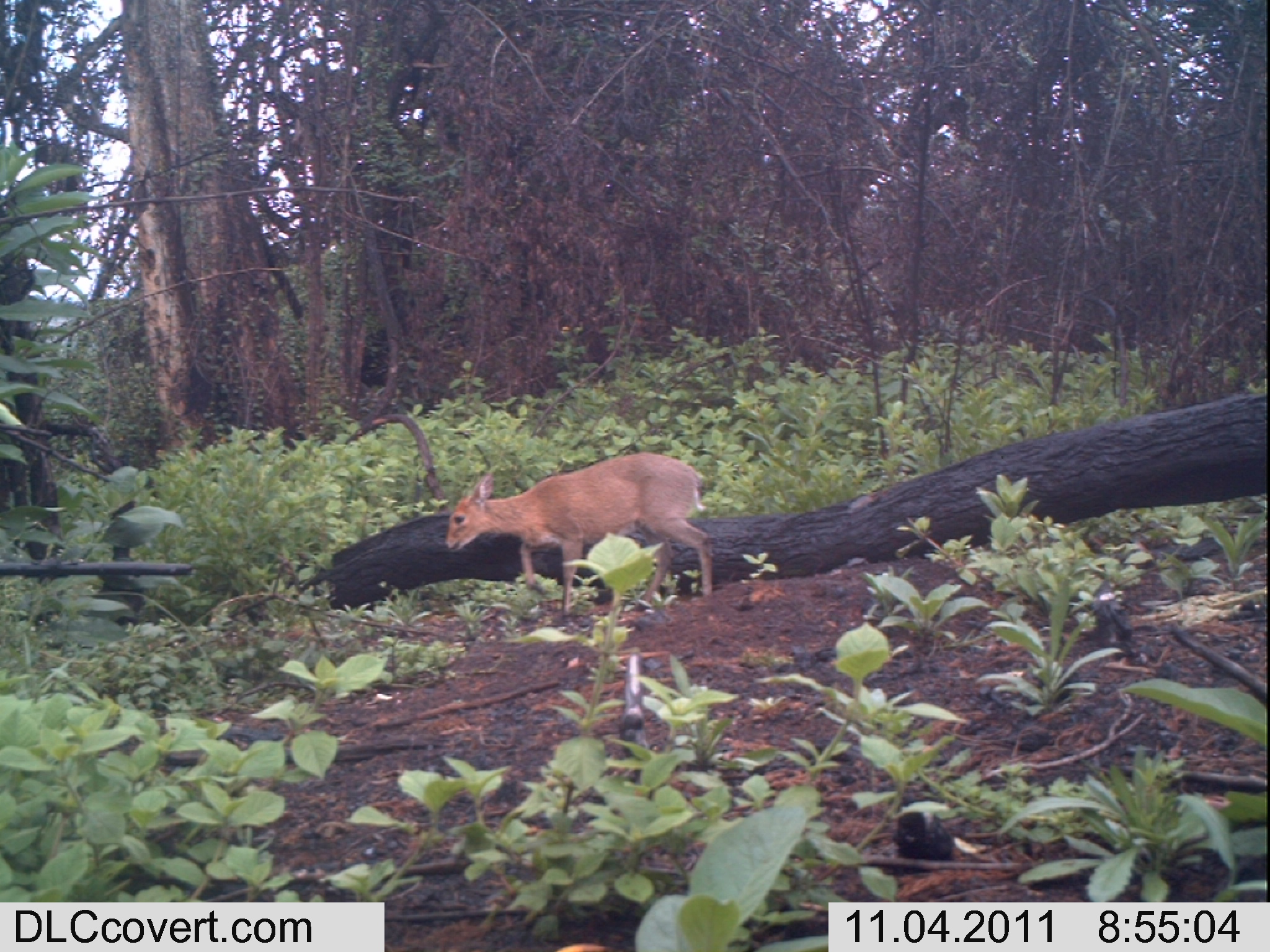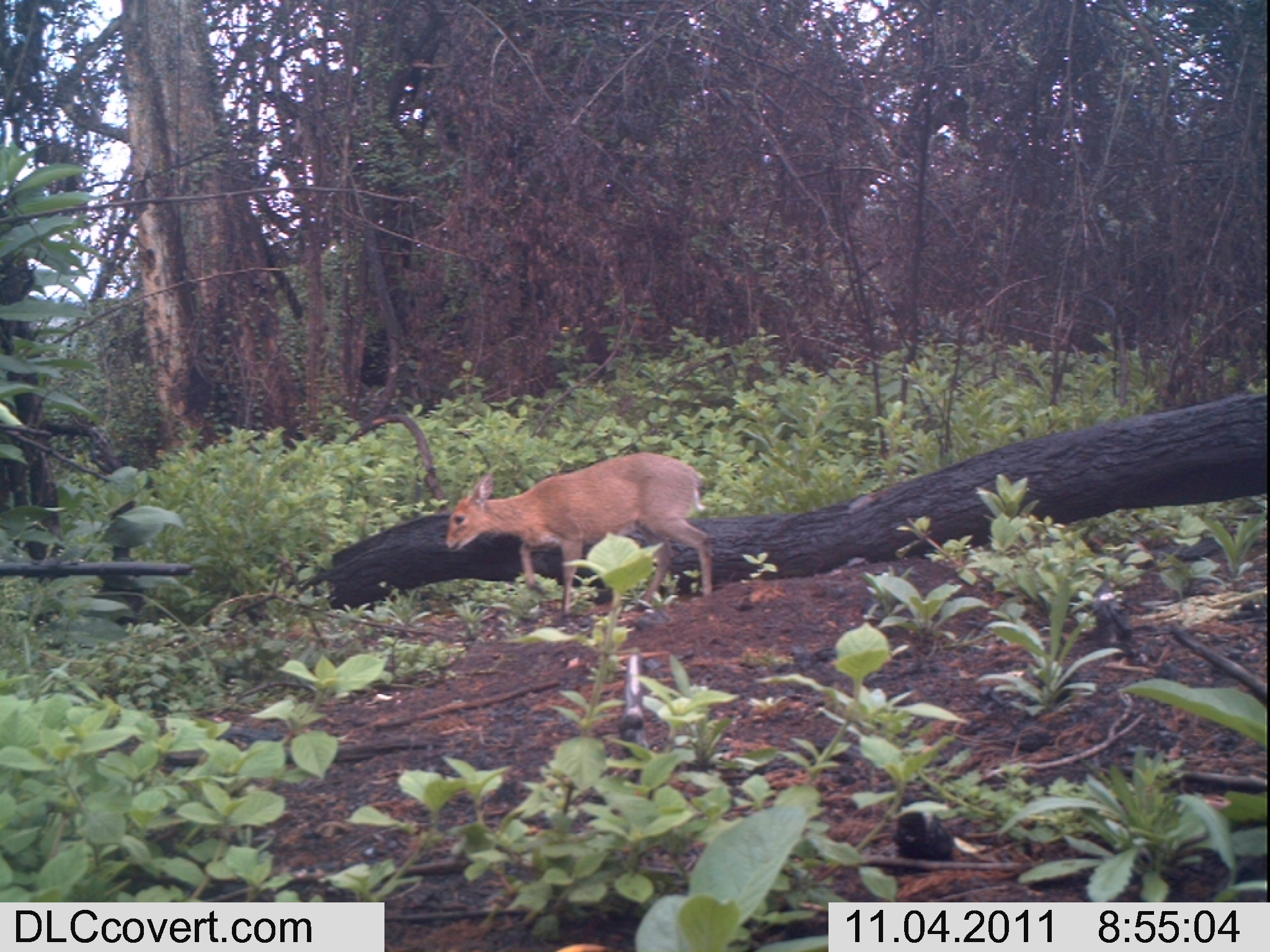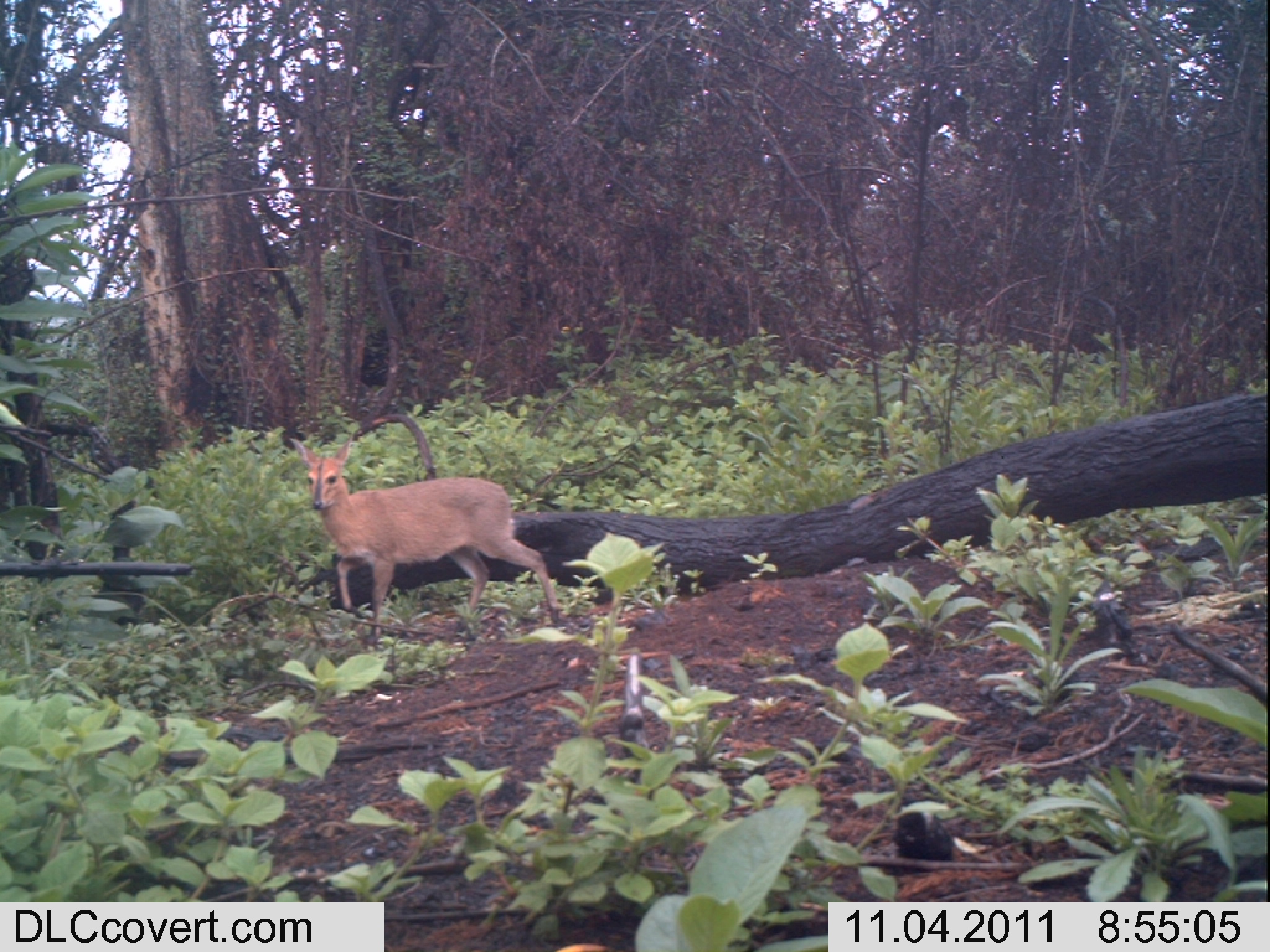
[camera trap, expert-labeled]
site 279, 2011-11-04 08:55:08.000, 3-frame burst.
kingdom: Animalia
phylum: Chordata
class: Mammalia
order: Artiodactyla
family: Bovidae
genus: Sylvicapra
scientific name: Sylvicapra grimmia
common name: bush duiker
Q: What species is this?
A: Sylvicapra grimmia (bush duiker).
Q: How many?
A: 1.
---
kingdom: Animalia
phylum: Chordata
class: Aves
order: Galliformes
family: Phasianidae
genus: Francolinus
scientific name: Francolinus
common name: francolins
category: francolinus sp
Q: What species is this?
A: Francolinus sp (francolins) (Francolinus).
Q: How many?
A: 1.